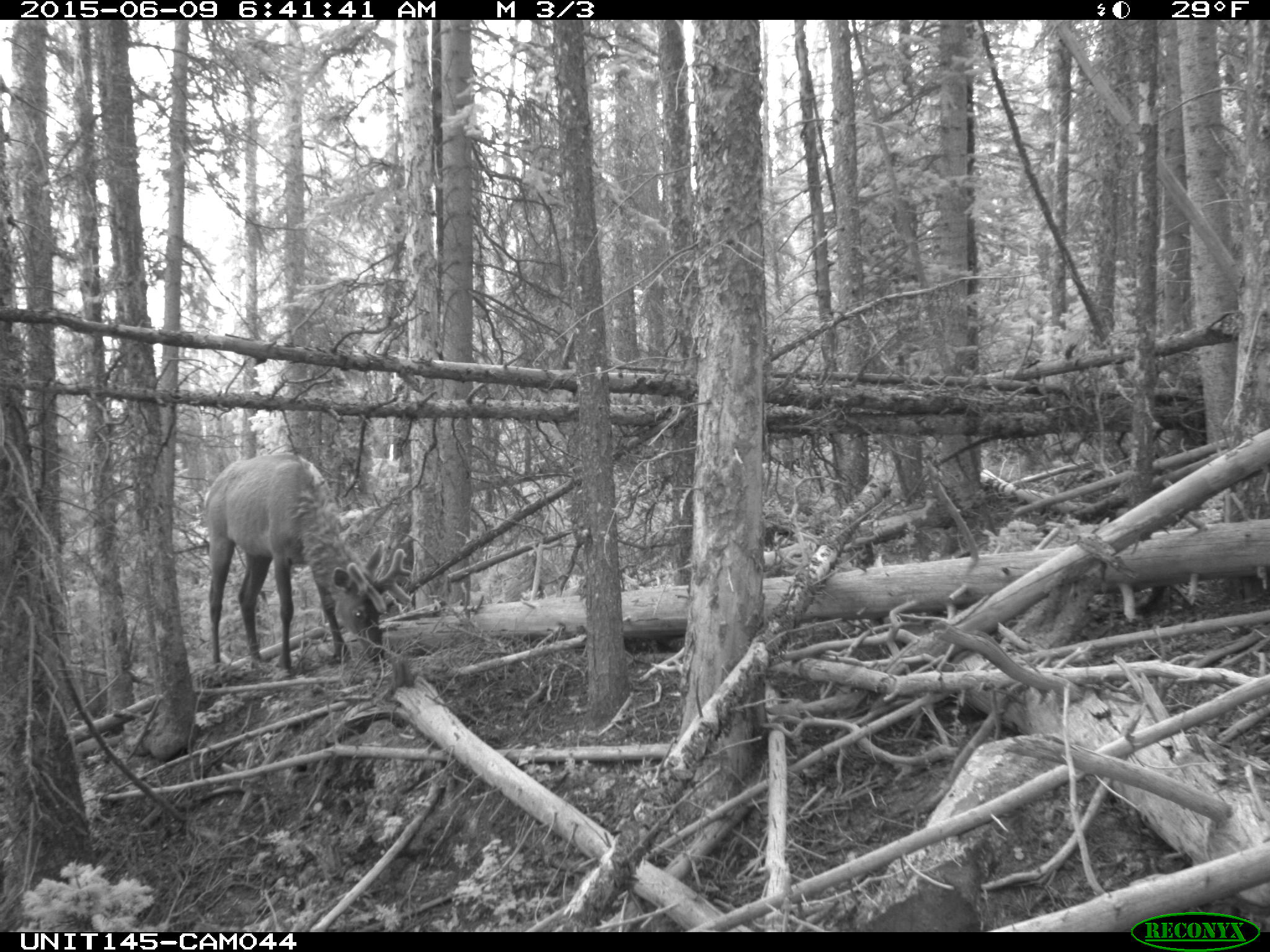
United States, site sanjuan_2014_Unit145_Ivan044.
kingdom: Animalia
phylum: Chordata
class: Mammalia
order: Artiodactyla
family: Cervidae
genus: Cervus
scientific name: Cervus elaphus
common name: red deer